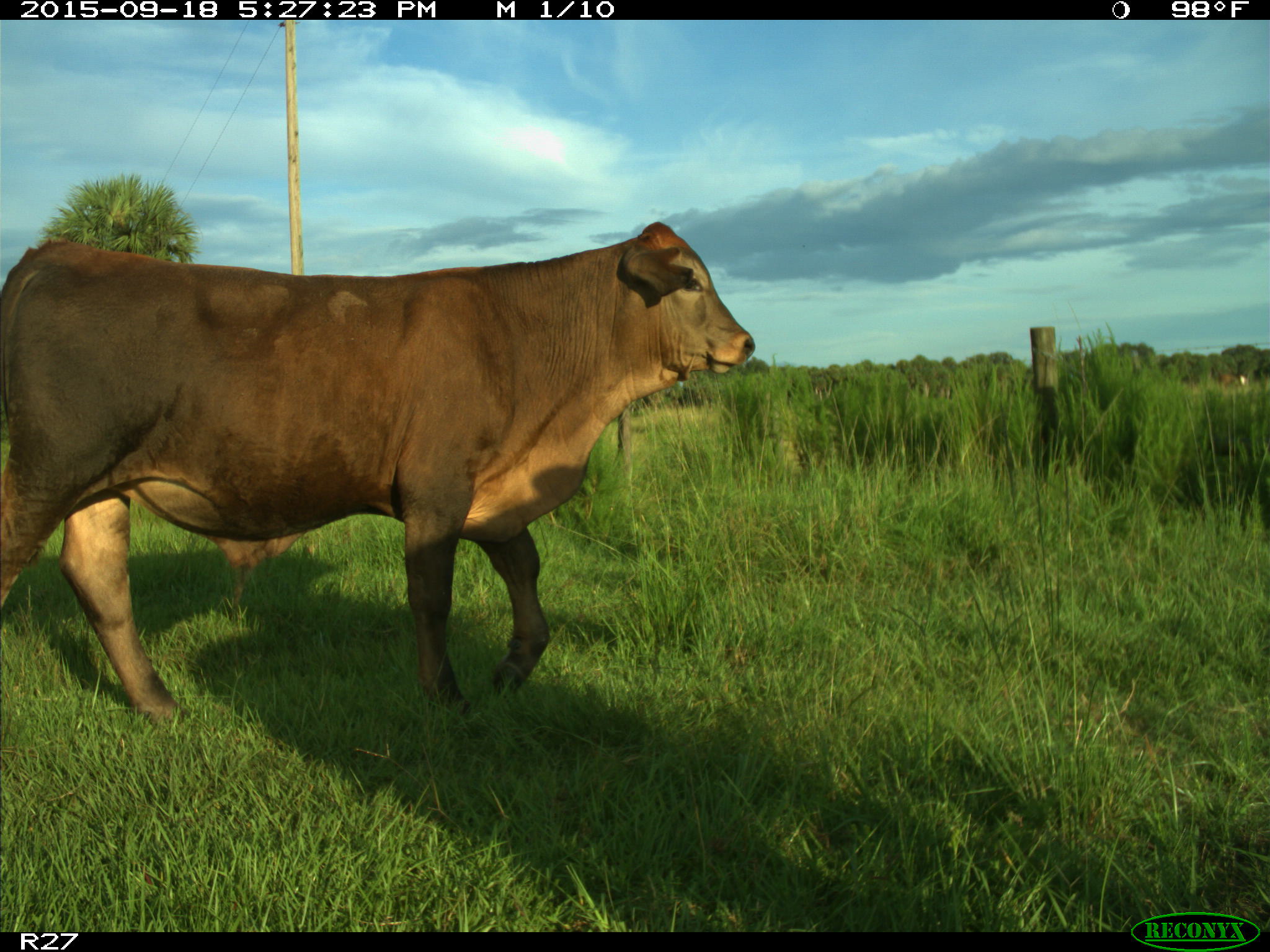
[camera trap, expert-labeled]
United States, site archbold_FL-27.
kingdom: Animalia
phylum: Chordata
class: Mammalia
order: Artiodactyla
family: Bovidae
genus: Bos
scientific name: Bos taurus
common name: domestic cow